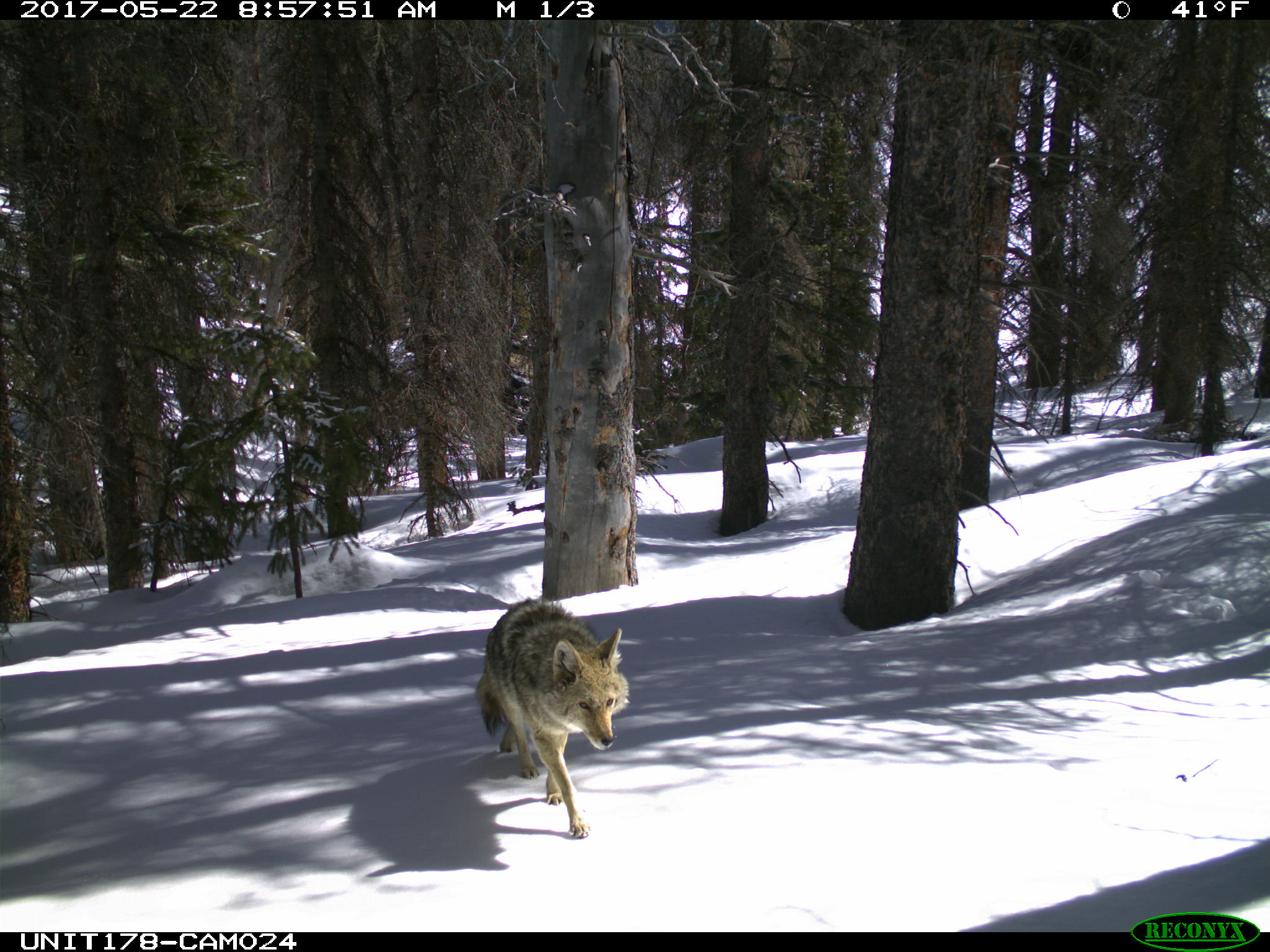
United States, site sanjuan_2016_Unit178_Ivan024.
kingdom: Animalia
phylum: Chordata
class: Mammalia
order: Carnivora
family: Canidae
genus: Canis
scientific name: Canis latrans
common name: coyote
Canis latrans (coyote).